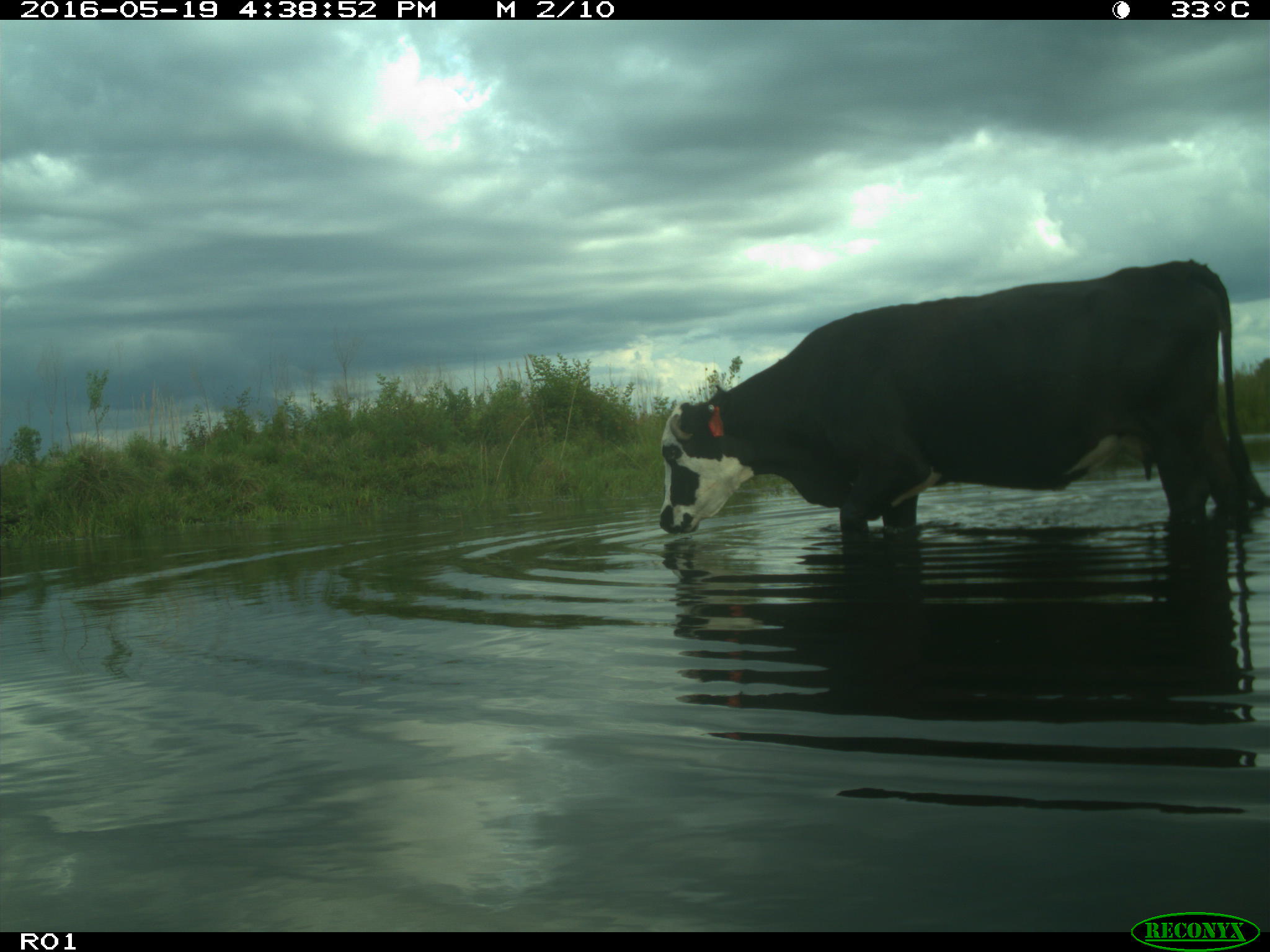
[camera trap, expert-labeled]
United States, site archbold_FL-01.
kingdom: Animalia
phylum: Chordata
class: Mammalia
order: Artiodactyla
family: Bovidae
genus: Bos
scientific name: Bos taurus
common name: domestic cow